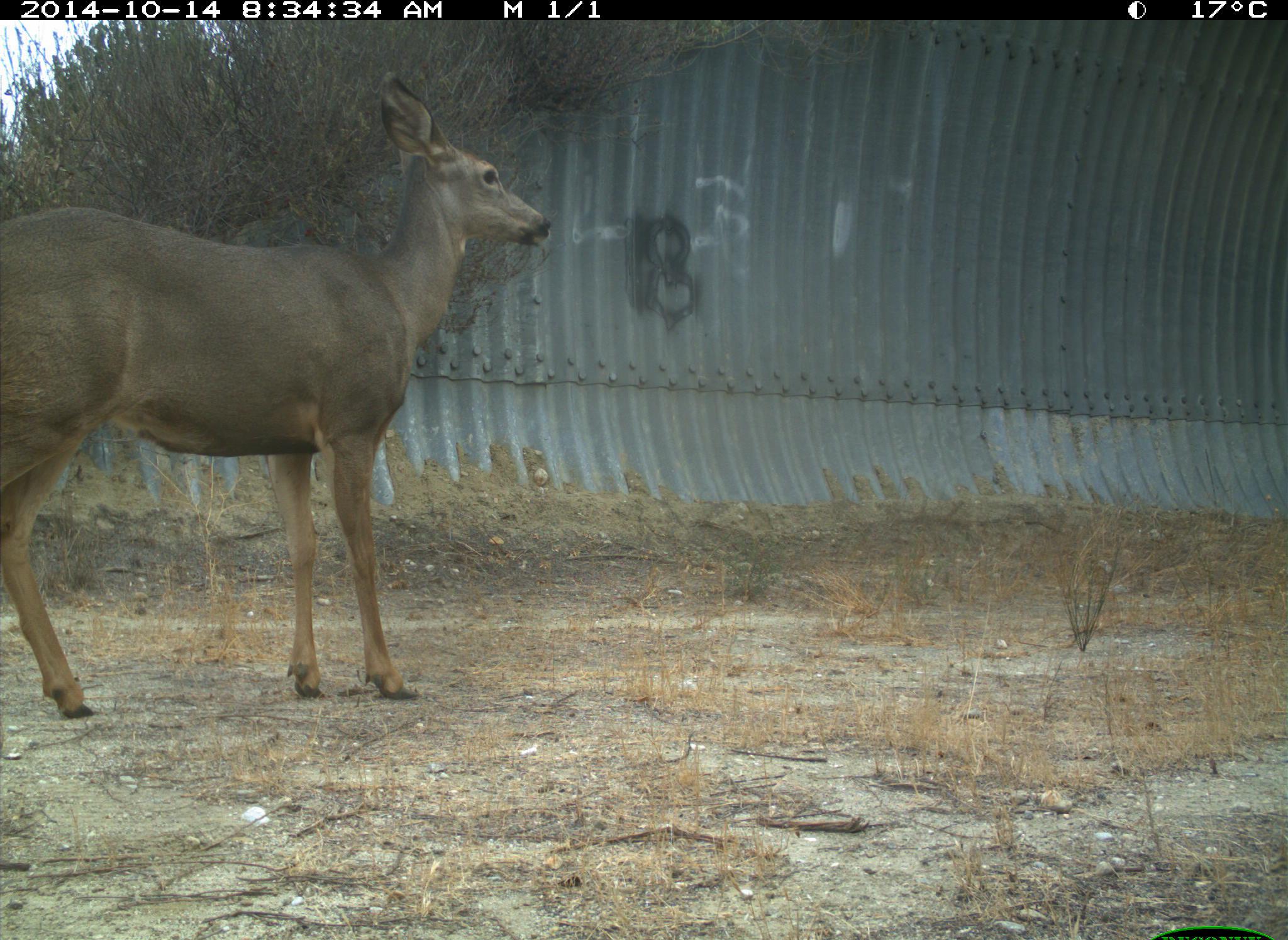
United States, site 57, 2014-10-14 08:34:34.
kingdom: Animalia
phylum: Chordata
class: Mammalia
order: Artiodactyla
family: Cervidae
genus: Odocoileus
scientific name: Odocoileus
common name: deer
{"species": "deer (Odocoileus)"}